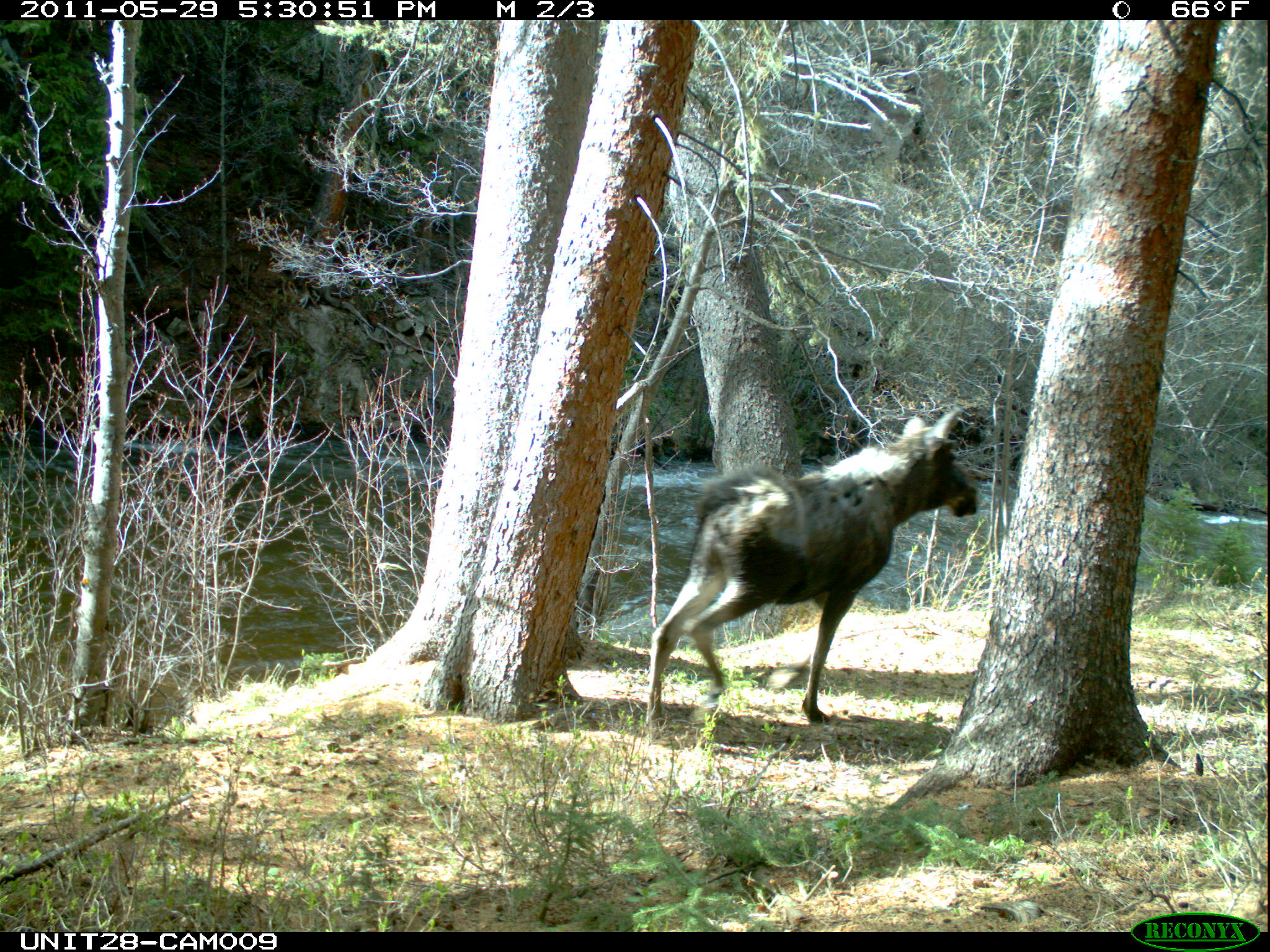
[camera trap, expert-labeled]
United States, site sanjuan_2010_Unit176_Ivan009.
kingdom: Animalia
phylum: Chordata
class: Mammalia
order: Artiodactyla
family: Cervidae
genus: Alces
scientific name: Alces alces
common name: moose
Alces alces (moose).